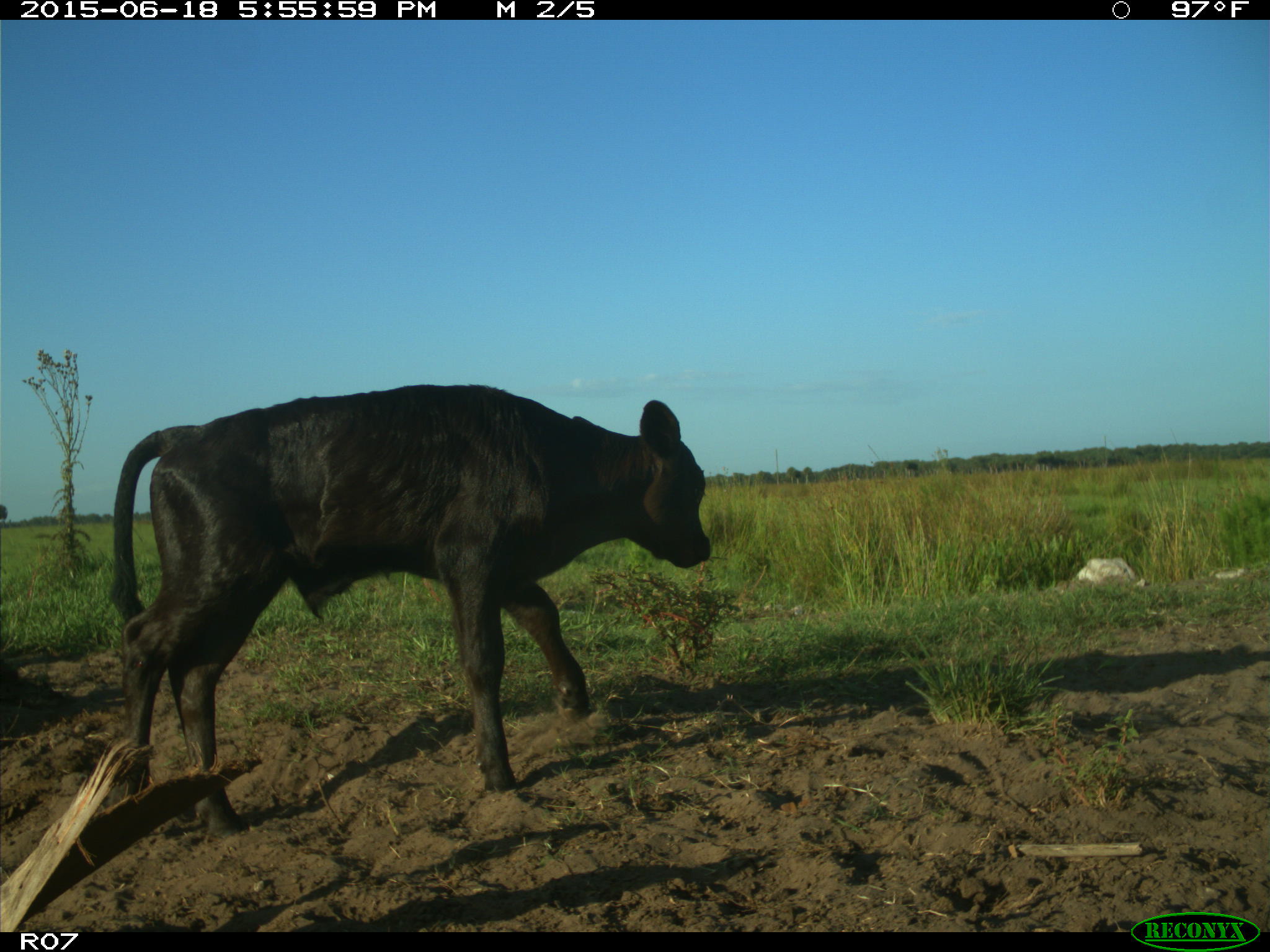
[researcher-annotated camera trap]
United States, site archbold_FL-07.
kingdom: Animalia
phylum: Chordata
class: Mammalia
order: Artiodactyla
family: Bovidae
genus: Bos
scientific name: Bos taurus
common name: domestic cow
Bos taurus (domestic cow).